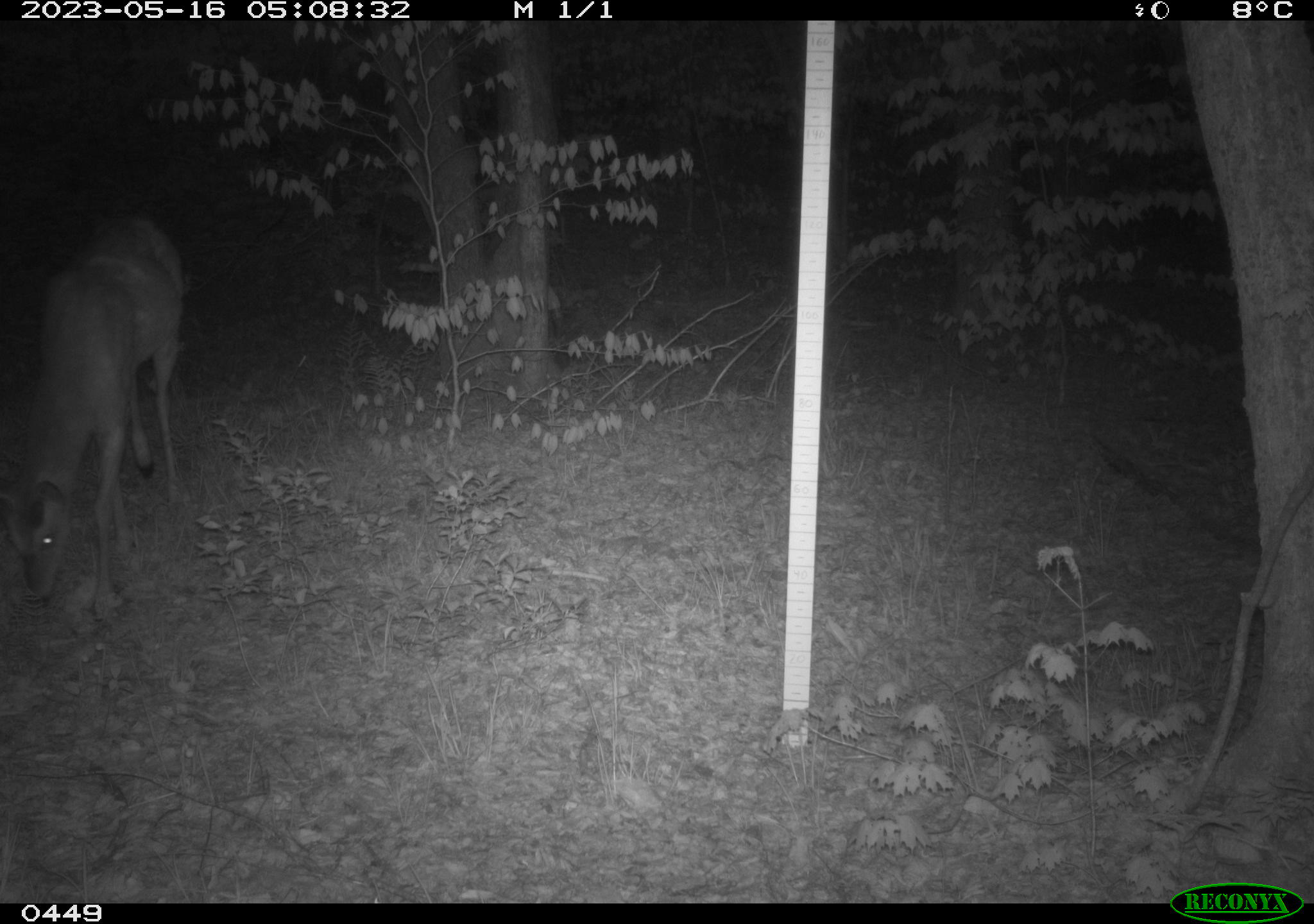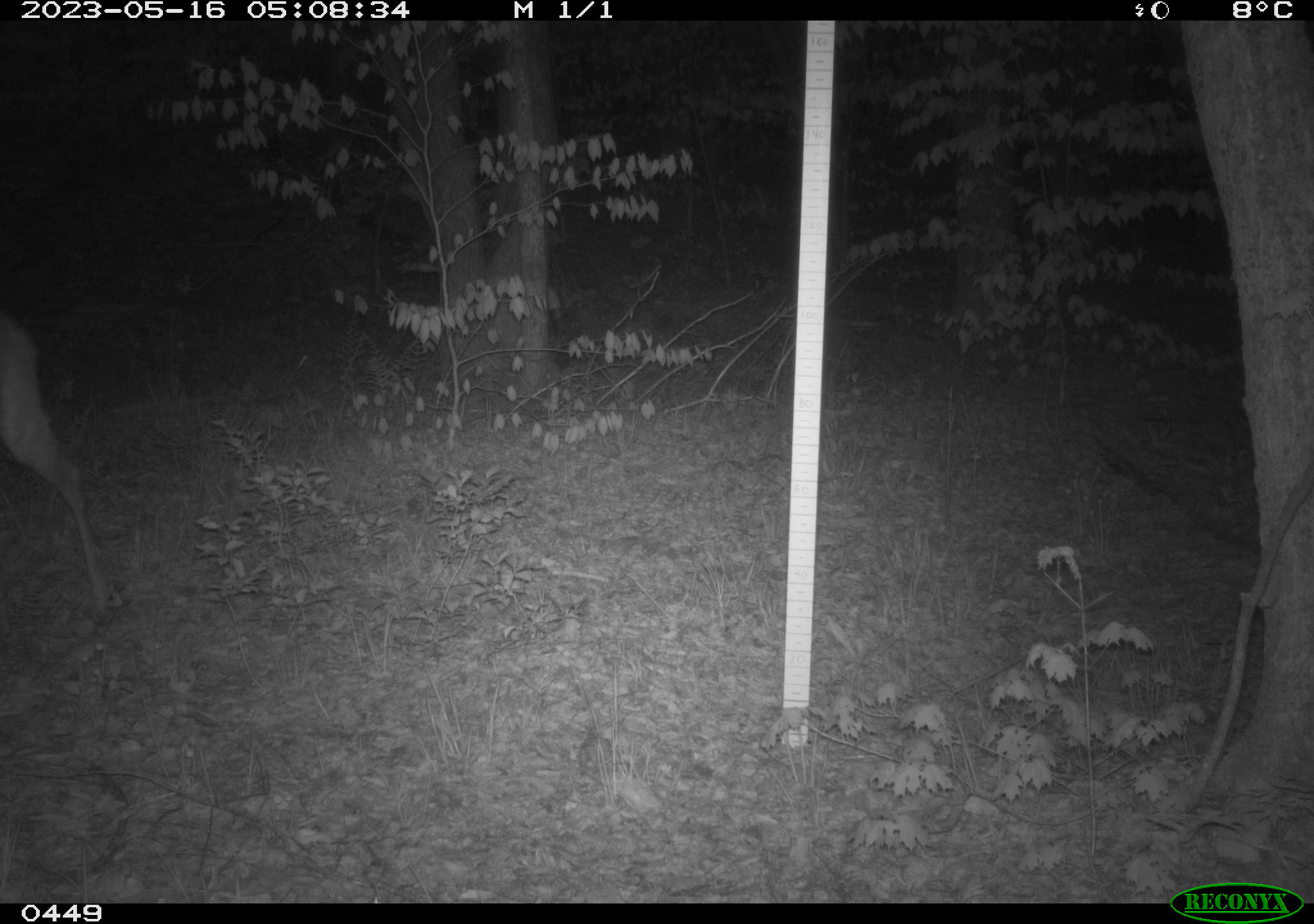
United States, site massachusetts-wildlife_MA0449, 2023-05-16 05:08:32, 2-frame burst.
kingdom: Animalia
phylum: Chordata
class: Mammalia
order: Artiodactyla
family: Cervidae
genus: Odocoileus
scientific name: Odocoileus virginianus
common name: white-tailed deer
White-tailed deer (Odocoileus virginianus).